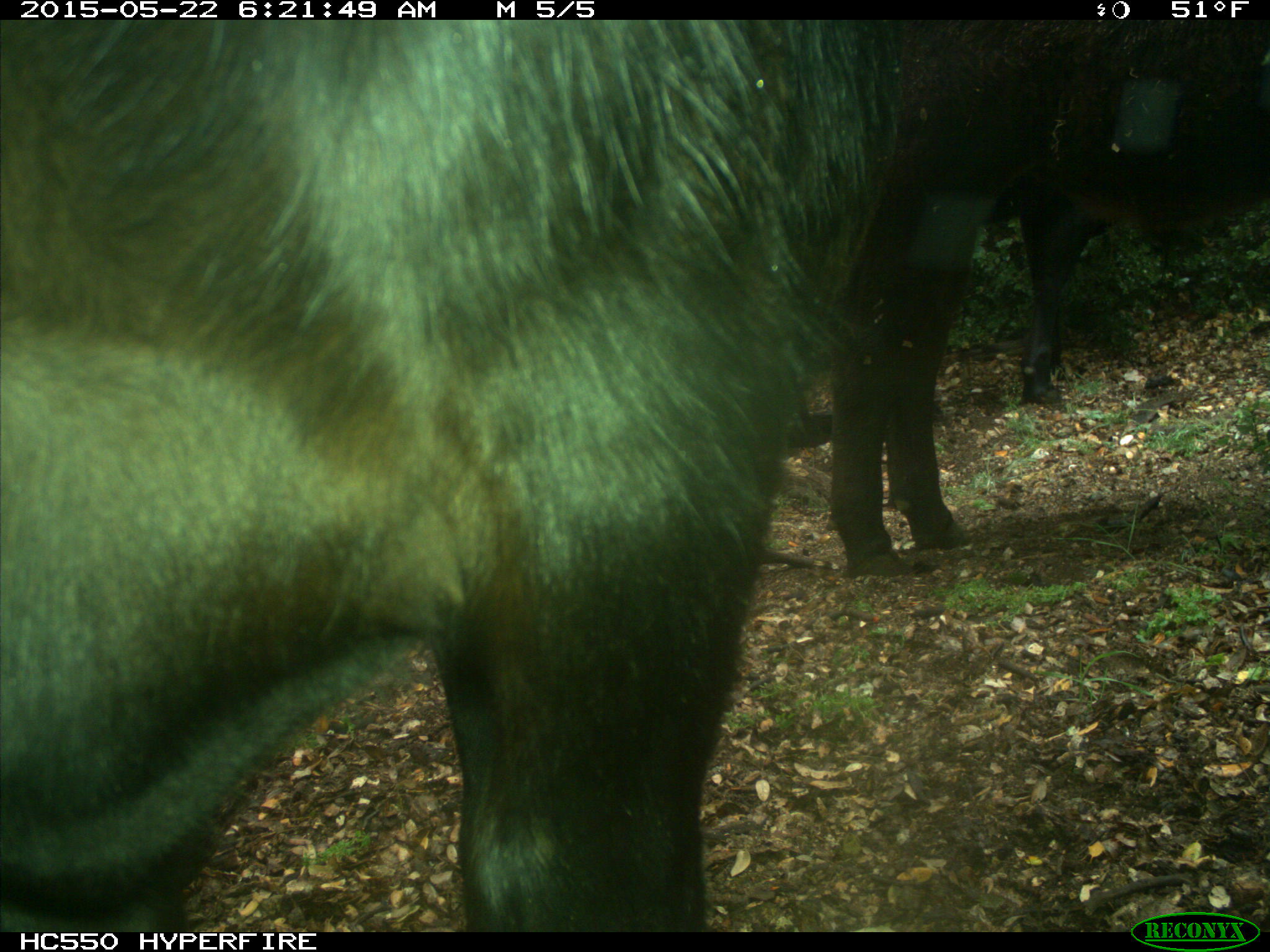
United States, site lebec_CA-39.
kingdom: Animalia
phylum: Chordata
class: Mammalia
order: Artiodactyla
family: Bovidae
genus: Bos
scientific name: Bos taurus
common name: domestic cow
Bos taurus (domestic cow).